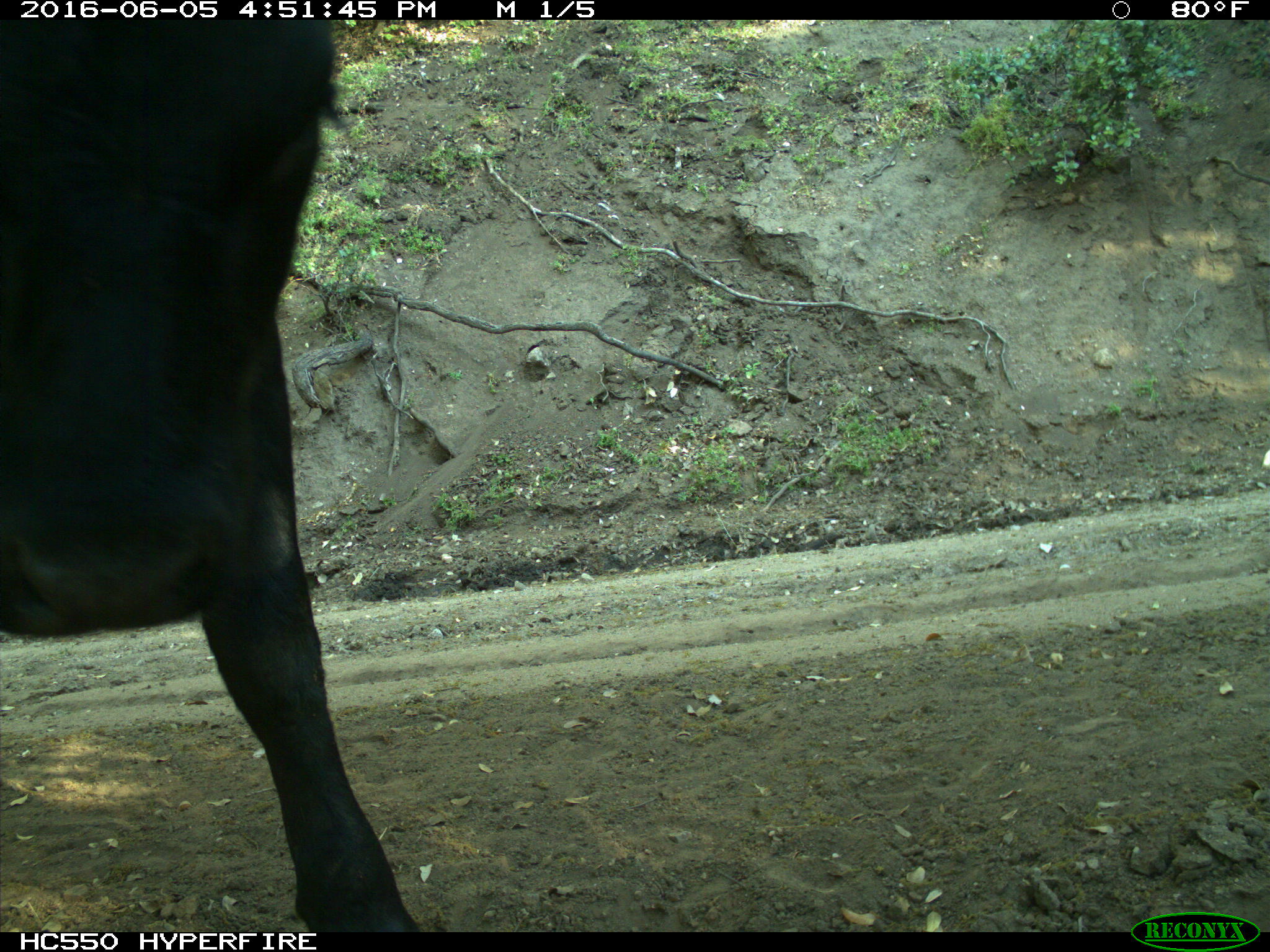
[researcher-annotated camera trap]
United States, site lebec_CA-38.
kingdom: Animalia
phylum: Chordata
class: Mammalia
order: Artiodactyla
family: Bovidae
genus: Bos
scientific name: Bos taurus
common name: domestic cow